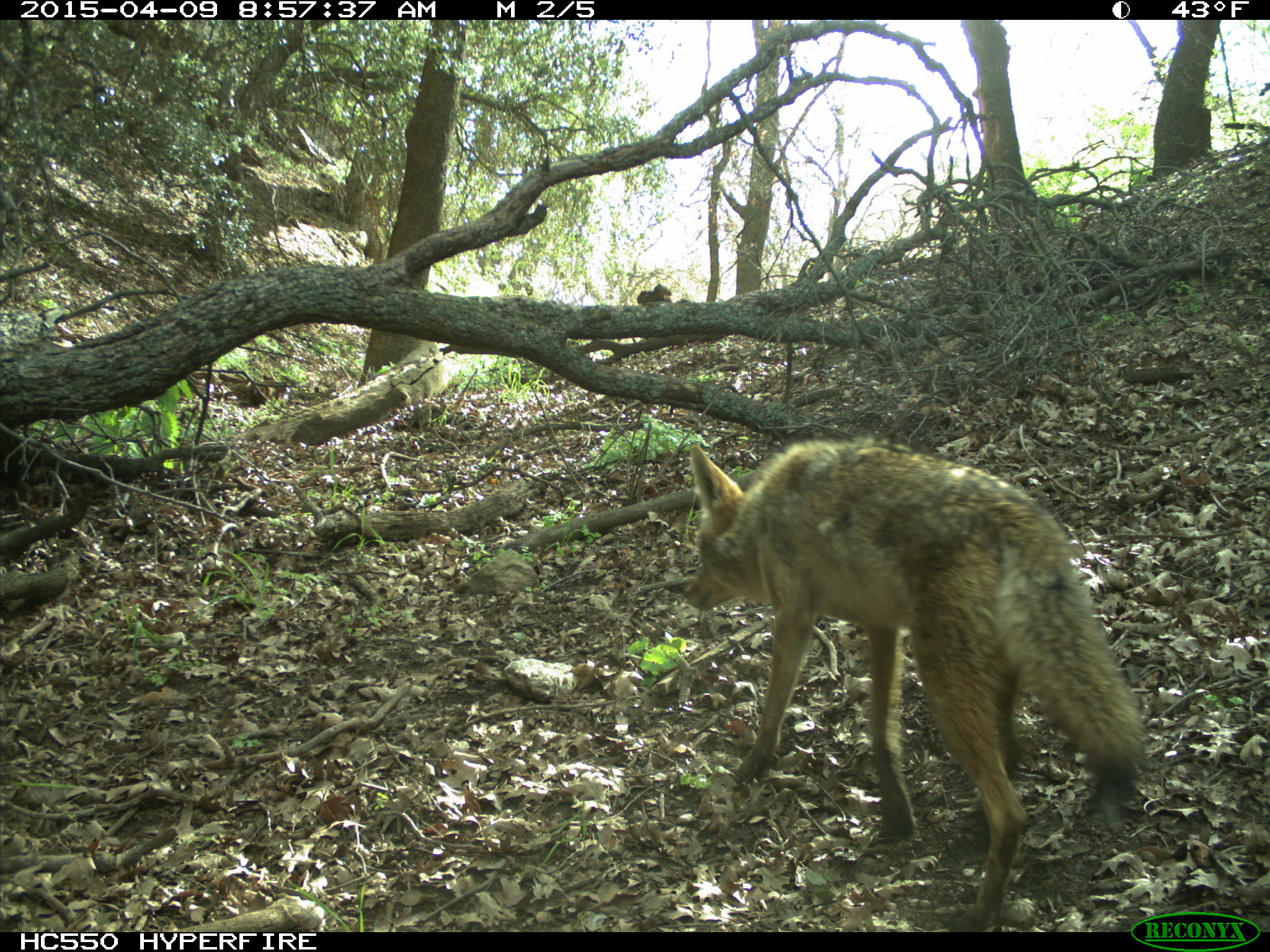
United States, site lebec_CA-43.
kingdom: Animalia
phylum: Chordata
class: Mammalia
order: Carnivora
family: Canidae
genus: Canis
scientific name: Canis latrans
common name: coyote